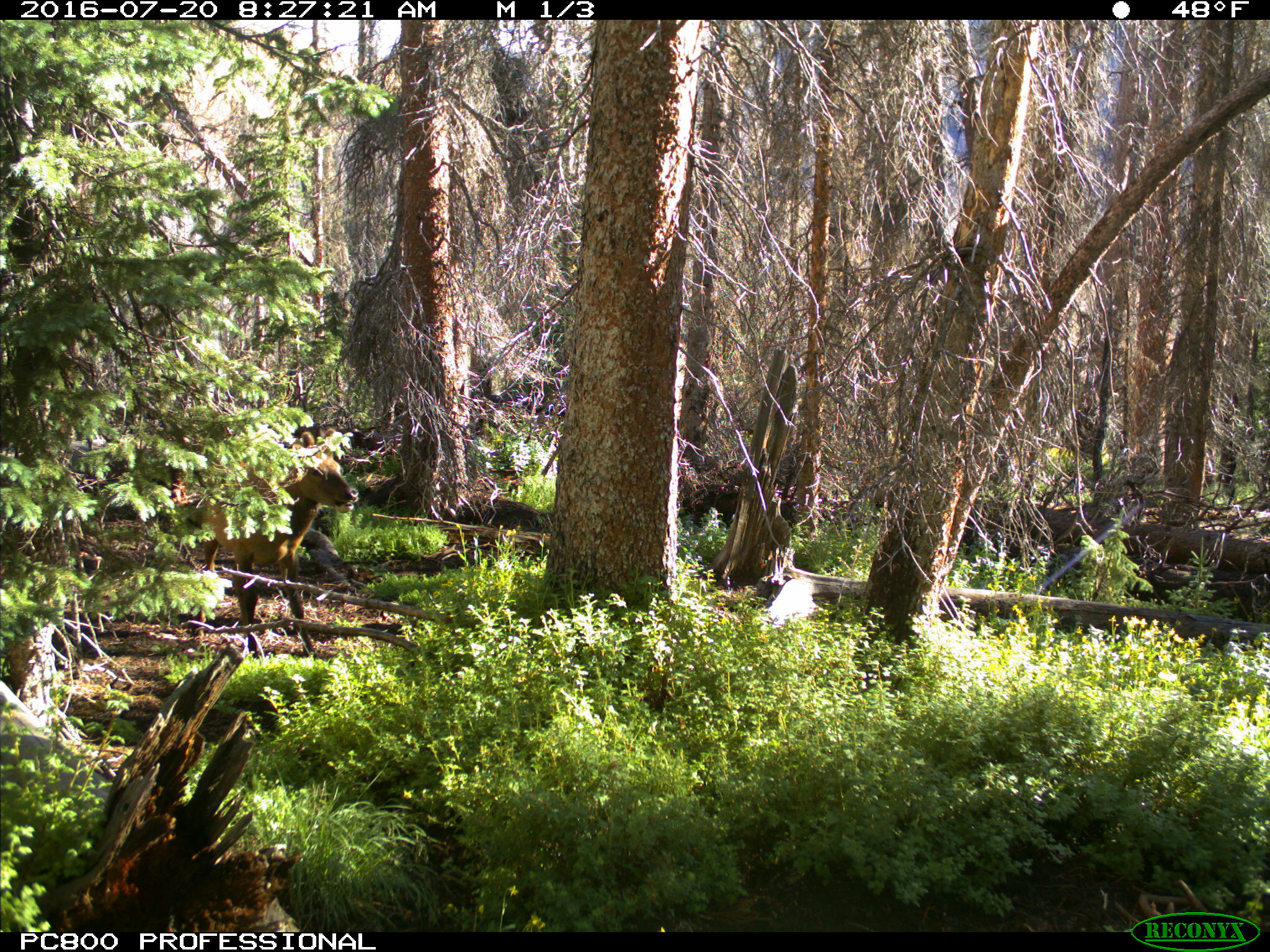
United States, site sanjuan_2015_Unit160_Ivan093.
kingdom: Animalia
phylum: Chordata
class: Mammalia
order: Artiodactyla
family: Cervidae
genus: Cervus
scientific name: Cervus elaphus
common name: red deer